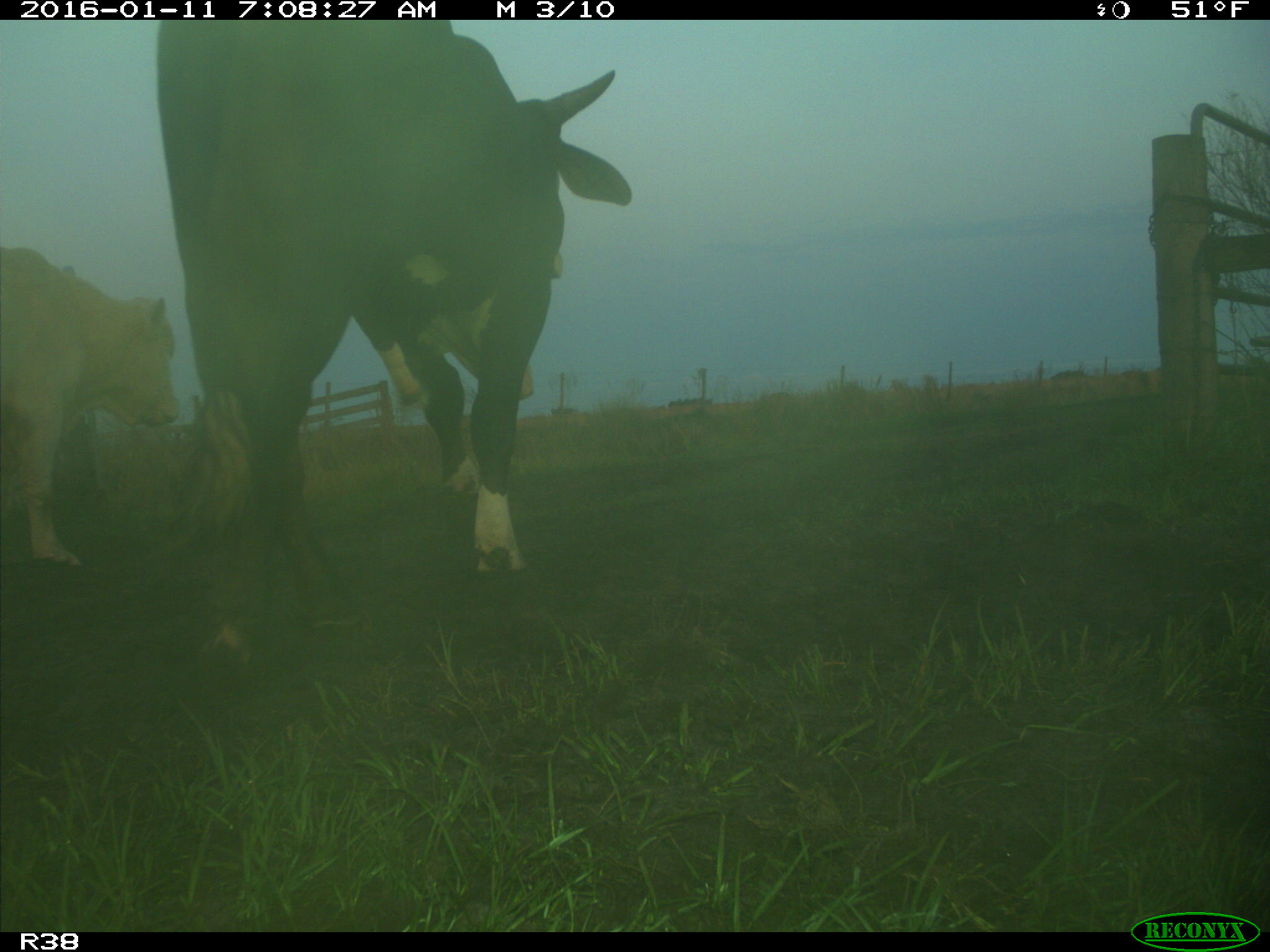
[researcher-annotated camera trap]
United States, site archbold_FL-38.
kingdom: Animalia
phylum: Chordata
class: Mammalia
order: Artiodactyla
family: Bovidae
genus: Bos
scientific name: Bos taurus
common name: domestic cow